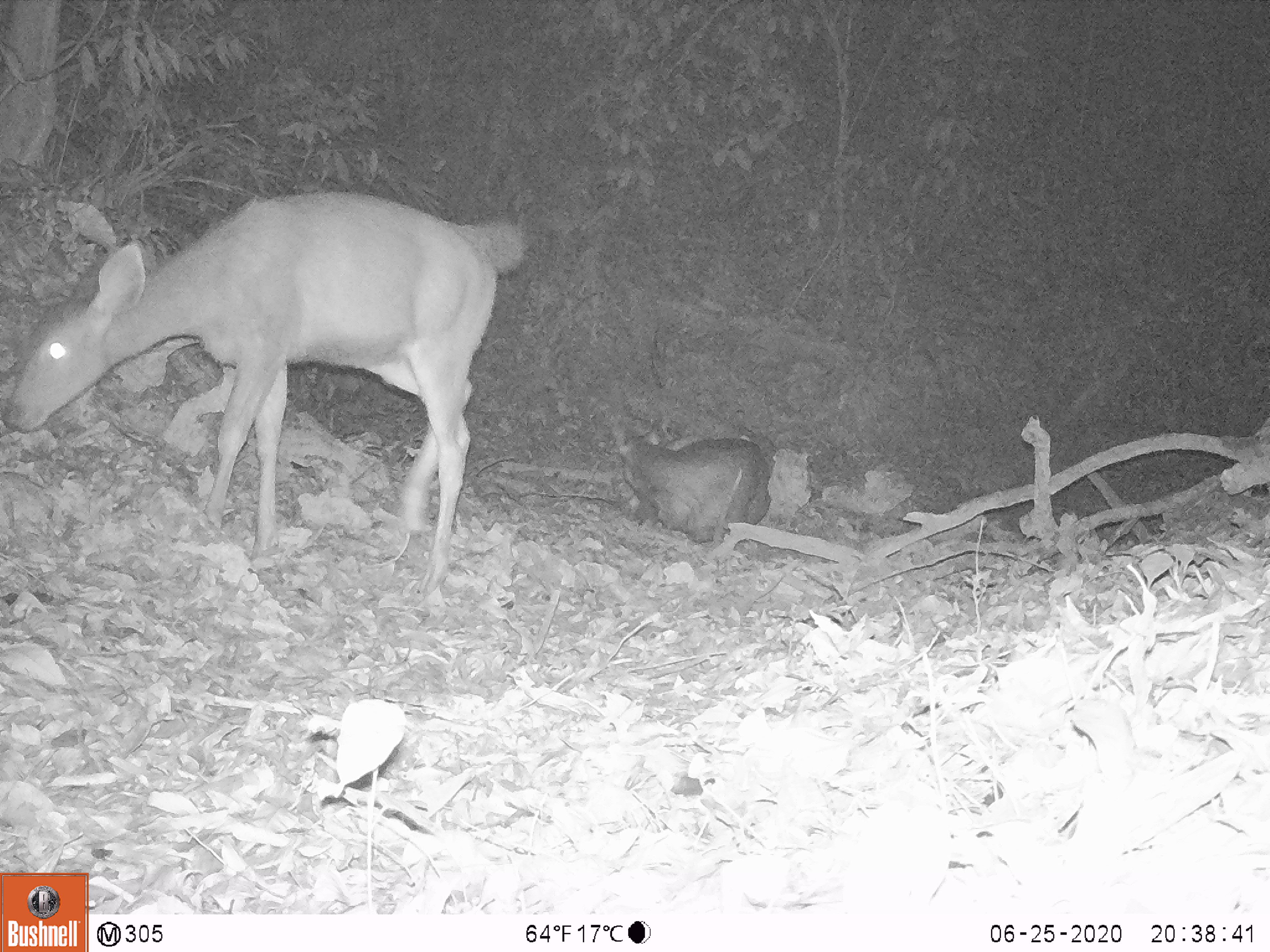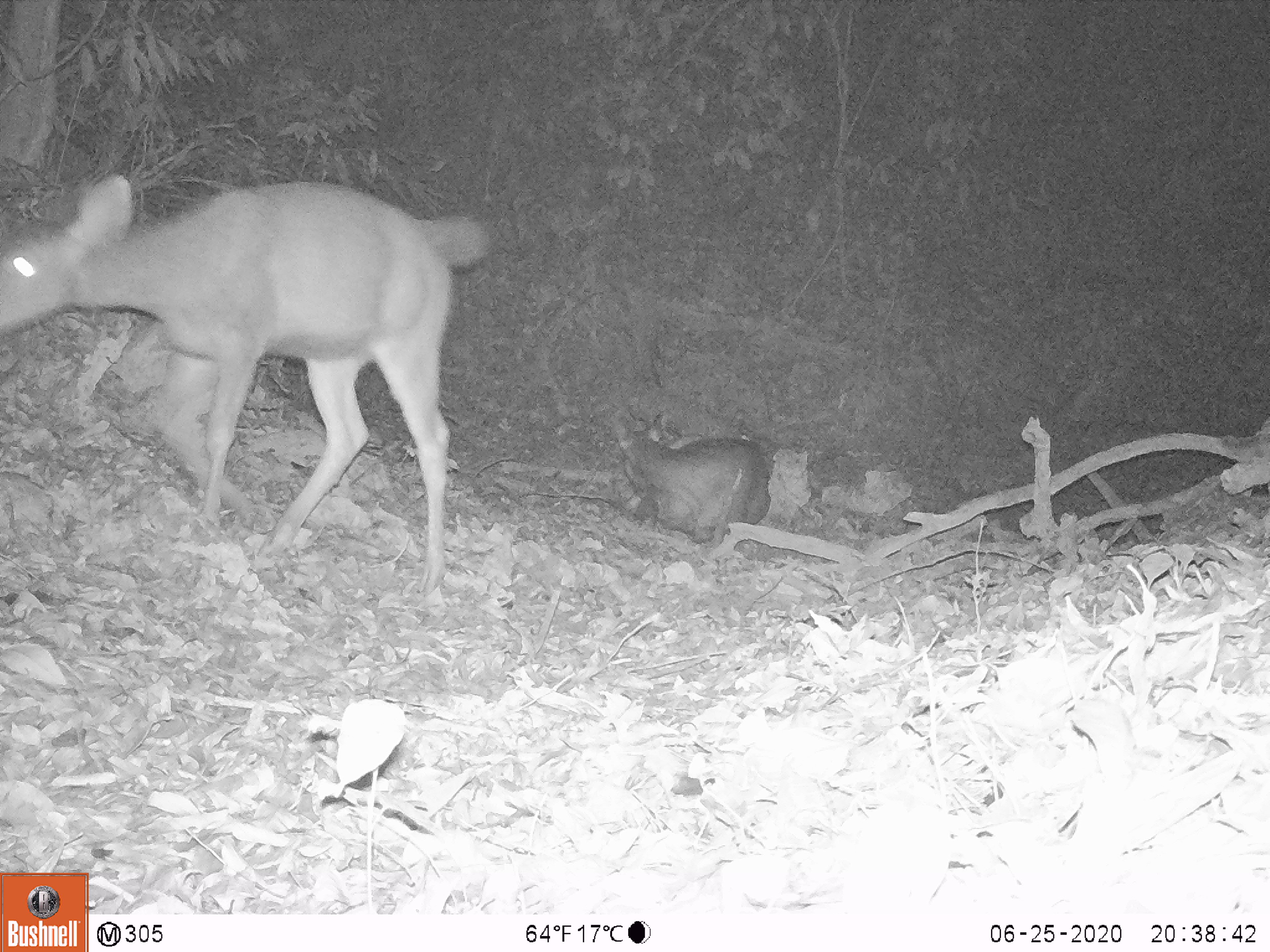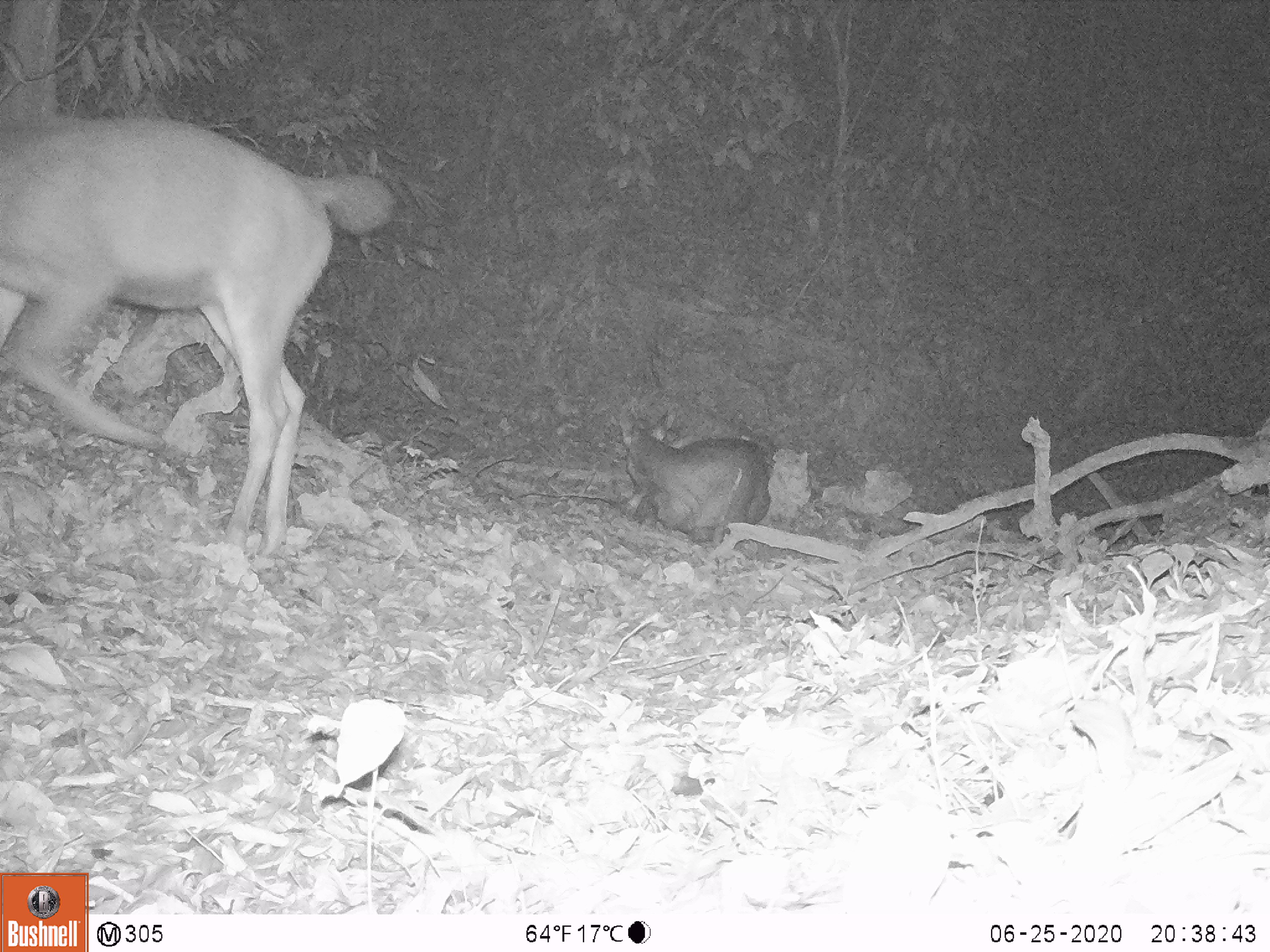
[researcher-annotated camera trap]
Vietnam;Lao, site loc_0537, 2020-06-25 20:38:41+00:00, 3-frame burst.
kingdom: Animalia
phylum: Chordata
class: Mammalia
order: Artiodactyla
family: Cervidae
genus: Rusa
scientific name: Rusa unicolor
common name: sambar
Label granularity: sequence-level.